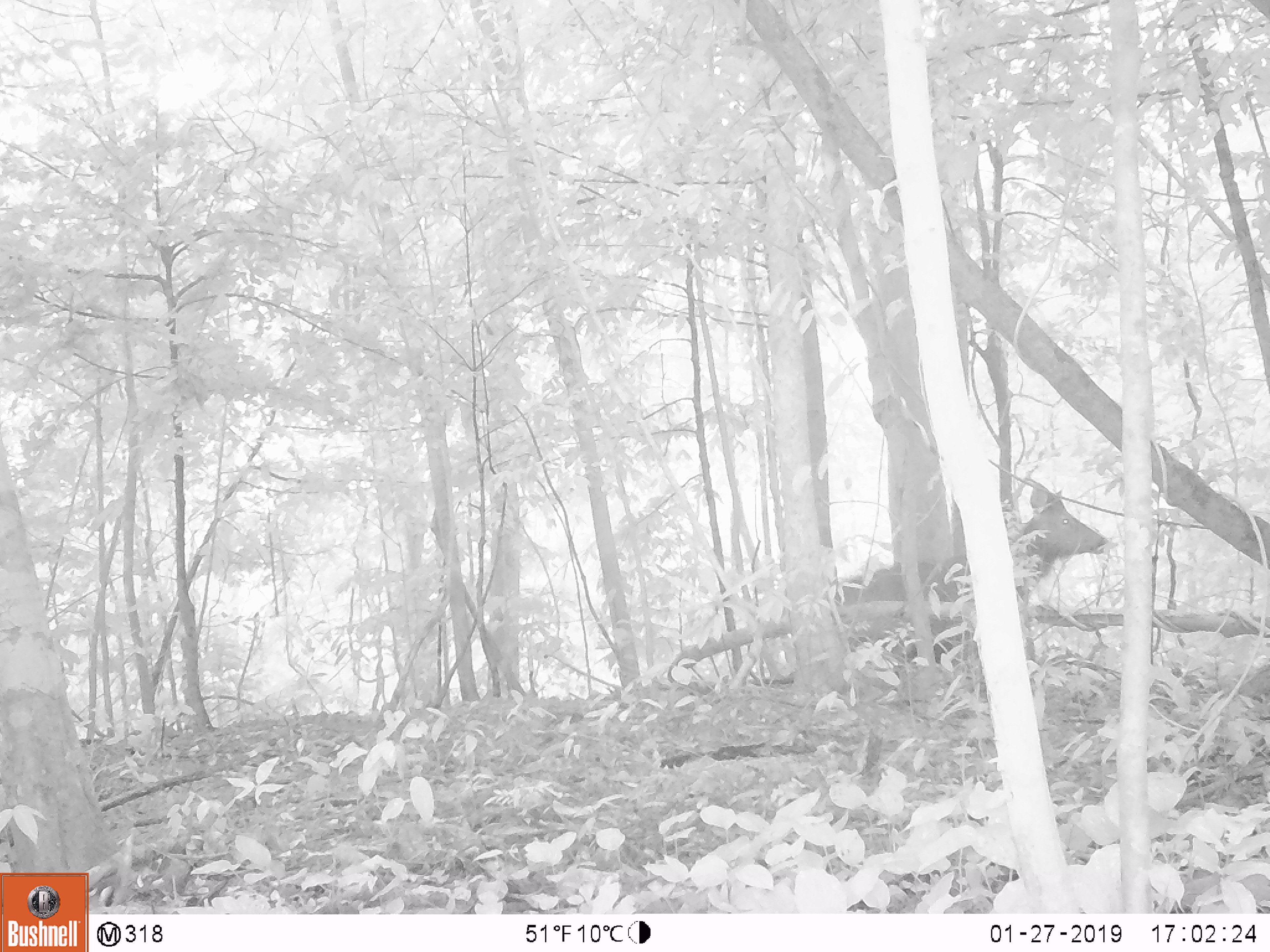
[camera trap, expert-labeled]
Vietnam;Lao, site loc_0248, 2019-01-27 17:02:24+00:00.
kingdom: Animalia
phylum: Chordata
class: Mammalia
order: Artiodactyla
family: Cervidae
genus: Rusa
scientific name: Rusa unicolor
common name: sambar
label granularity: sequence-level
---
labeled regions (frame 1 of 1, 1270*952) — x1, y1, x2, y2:
sambar: 835, 480, 1109, 662